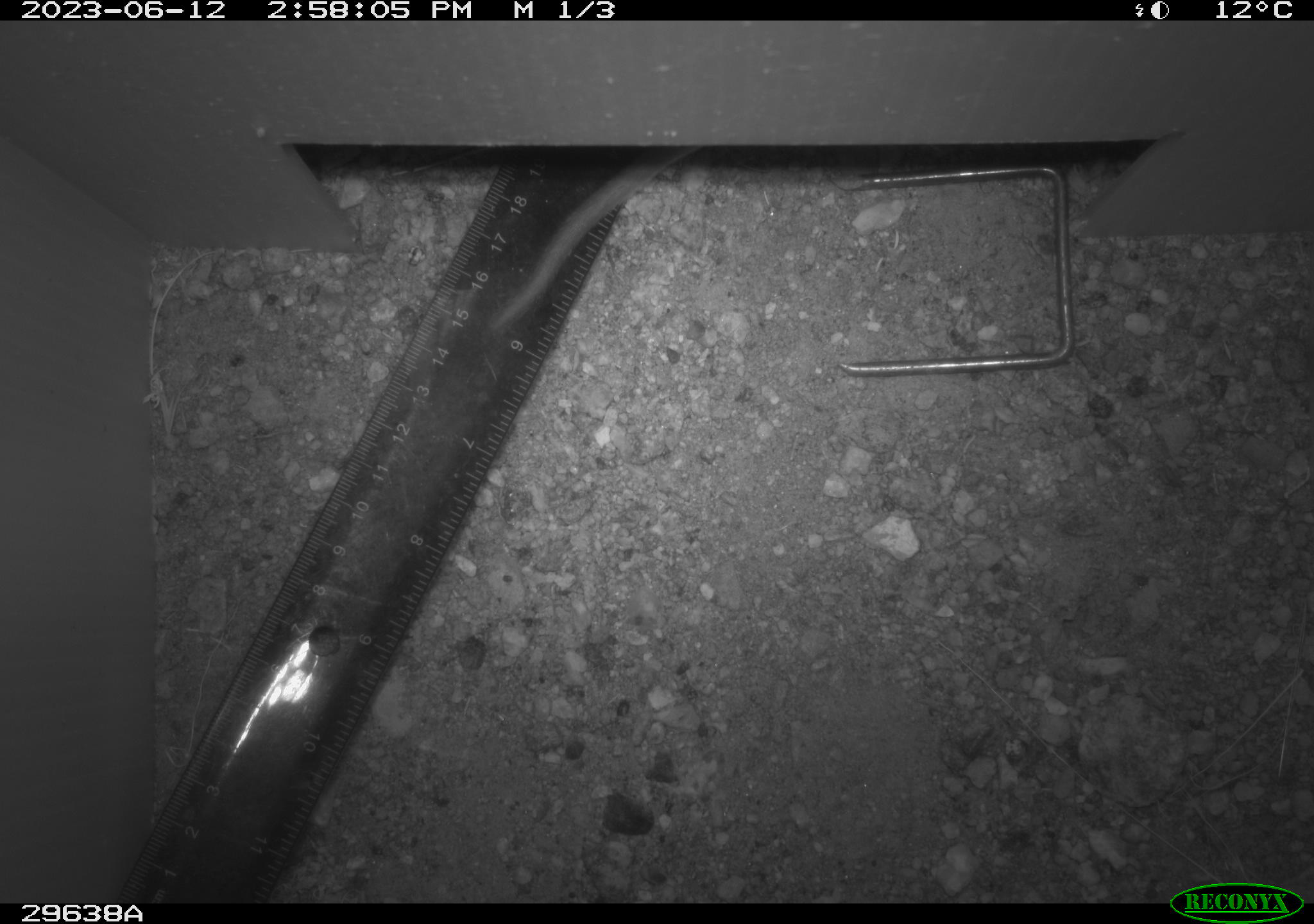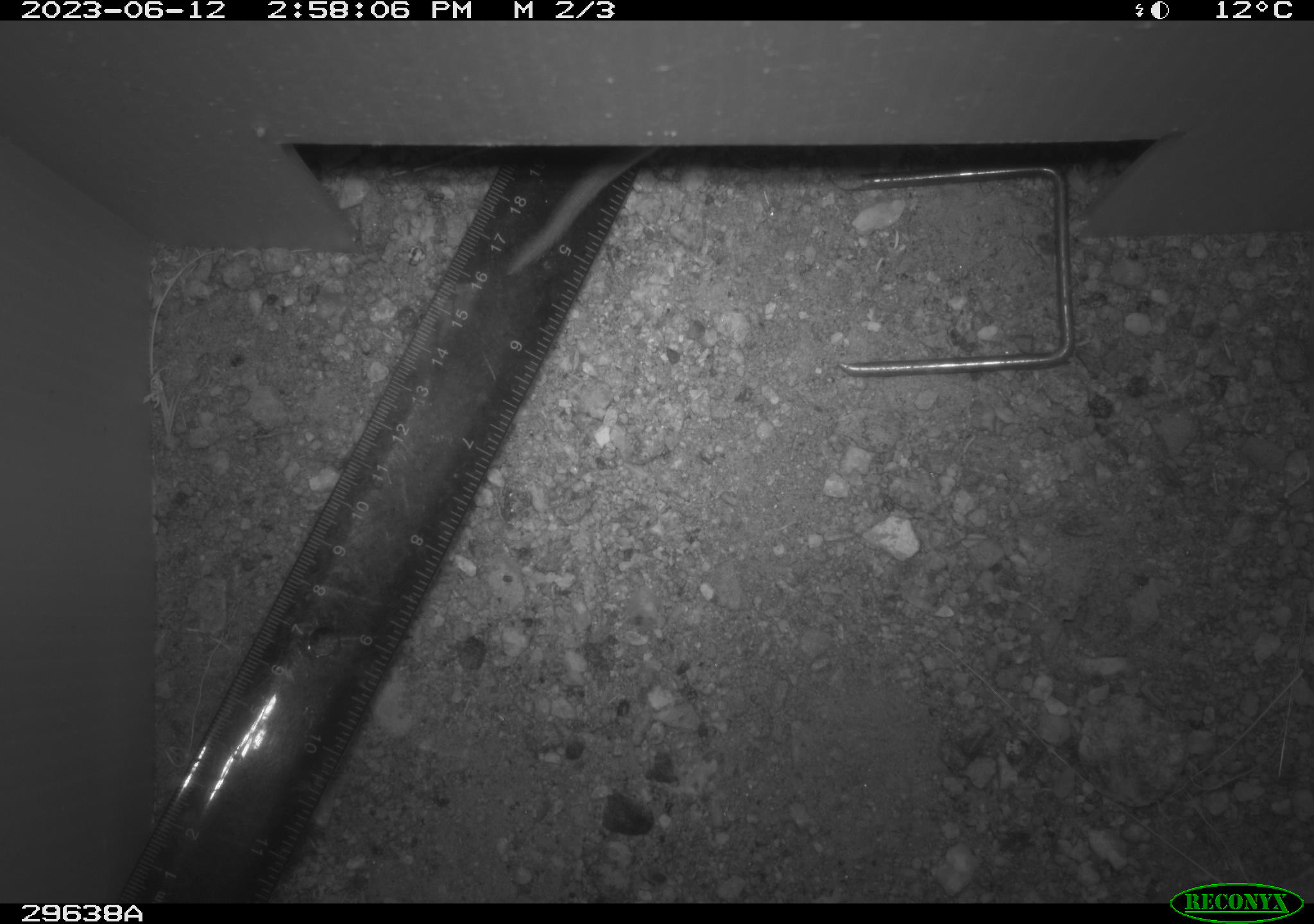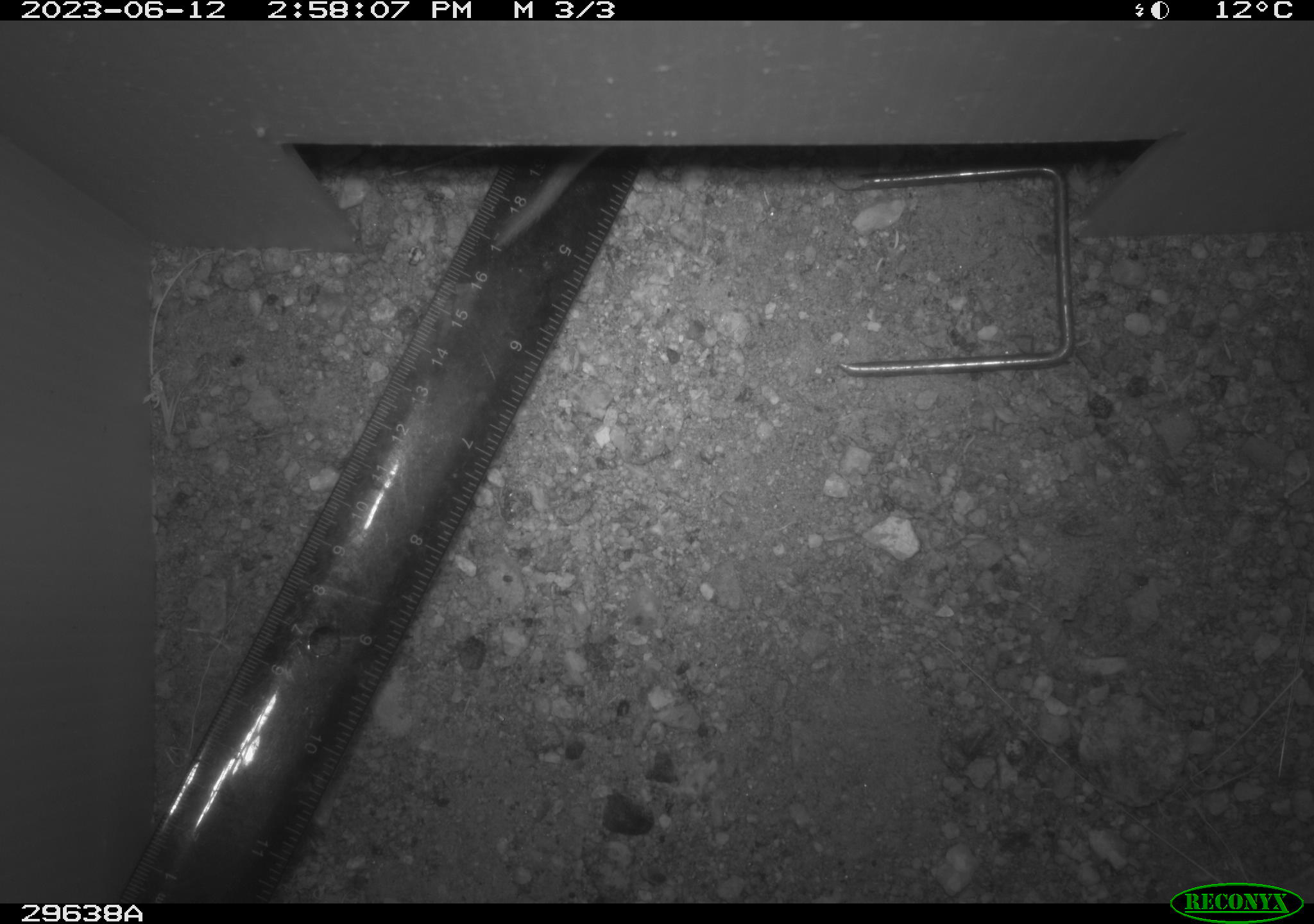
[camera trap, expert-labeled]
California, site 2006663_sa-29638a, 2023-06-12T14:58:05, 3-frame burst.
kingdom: Animalia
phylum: Chordata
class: Mammalia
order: Rodentia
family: Cricetidae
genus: Peromyscus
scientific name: Peromyscus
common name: deer mice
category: peromyscus species